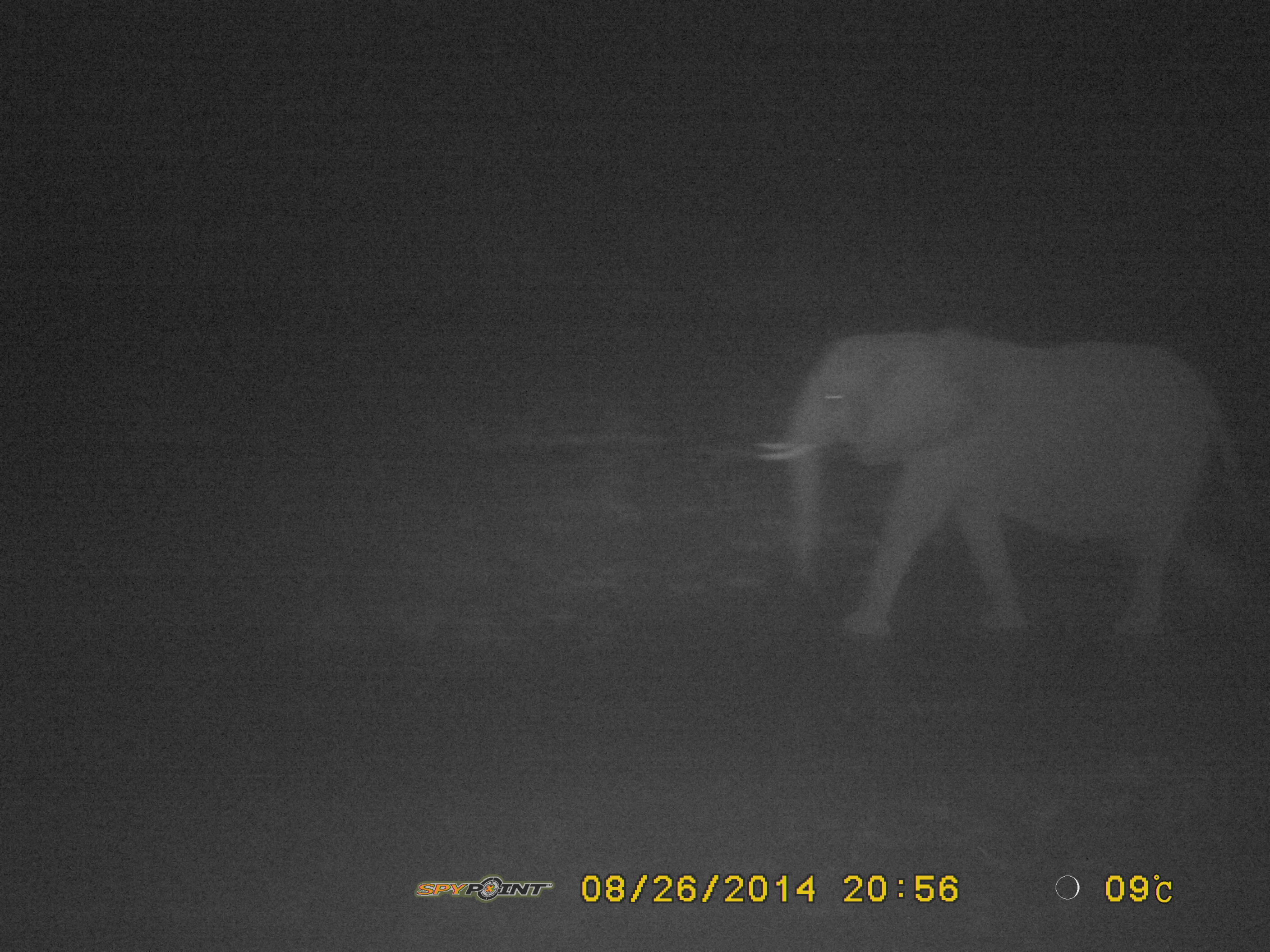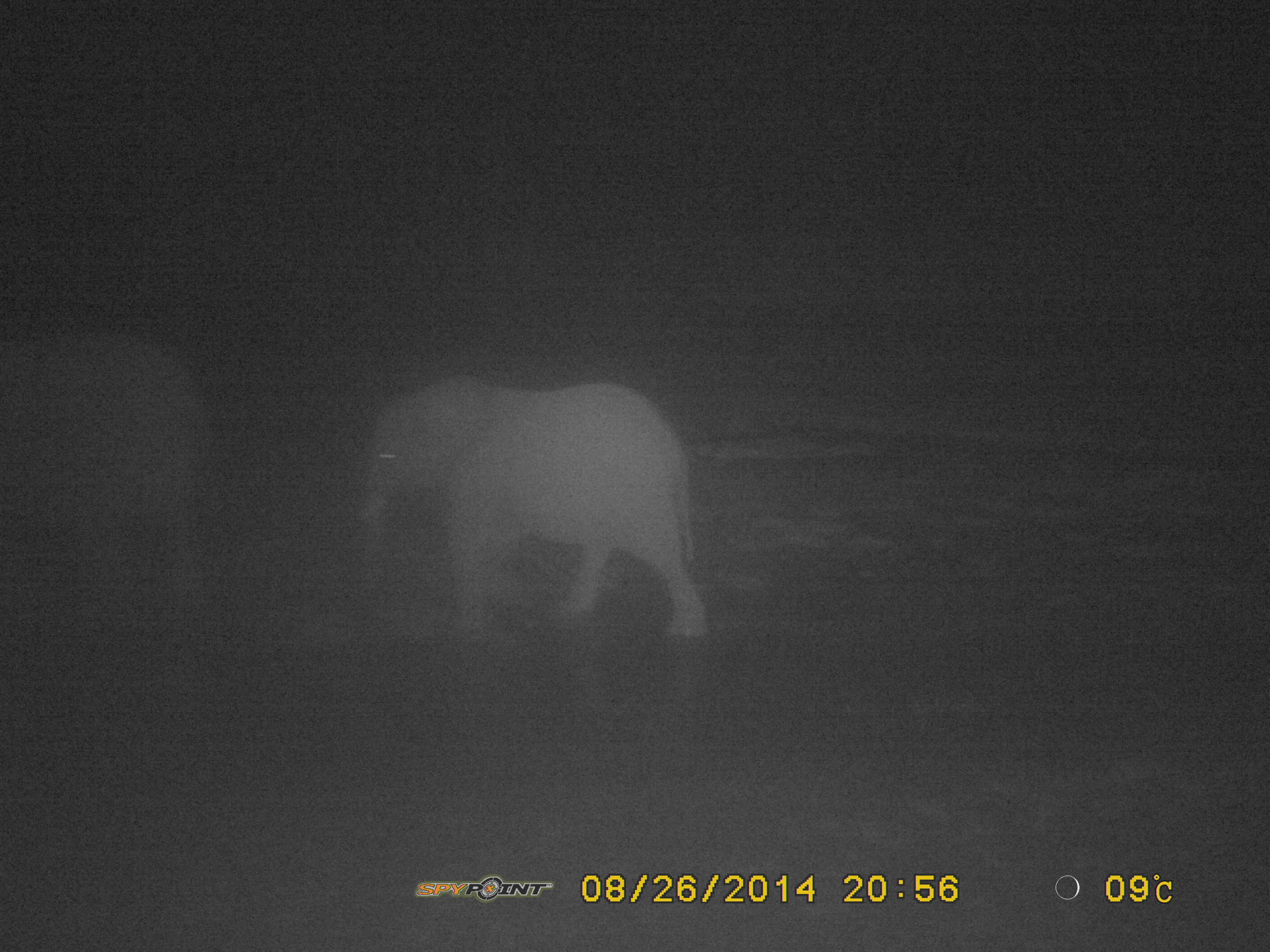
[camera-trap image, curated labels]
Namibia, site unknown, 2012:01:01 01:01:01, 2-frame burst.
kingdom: Animalia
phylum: Chordata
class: Mammalia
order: Proboscidea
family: Elephantidae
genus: Loxodonta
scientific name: Loxodonta africana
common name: african elephant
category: loxodanta africana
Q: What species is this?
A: Loxodanta africana (african elephant) (Loxodonta africana).